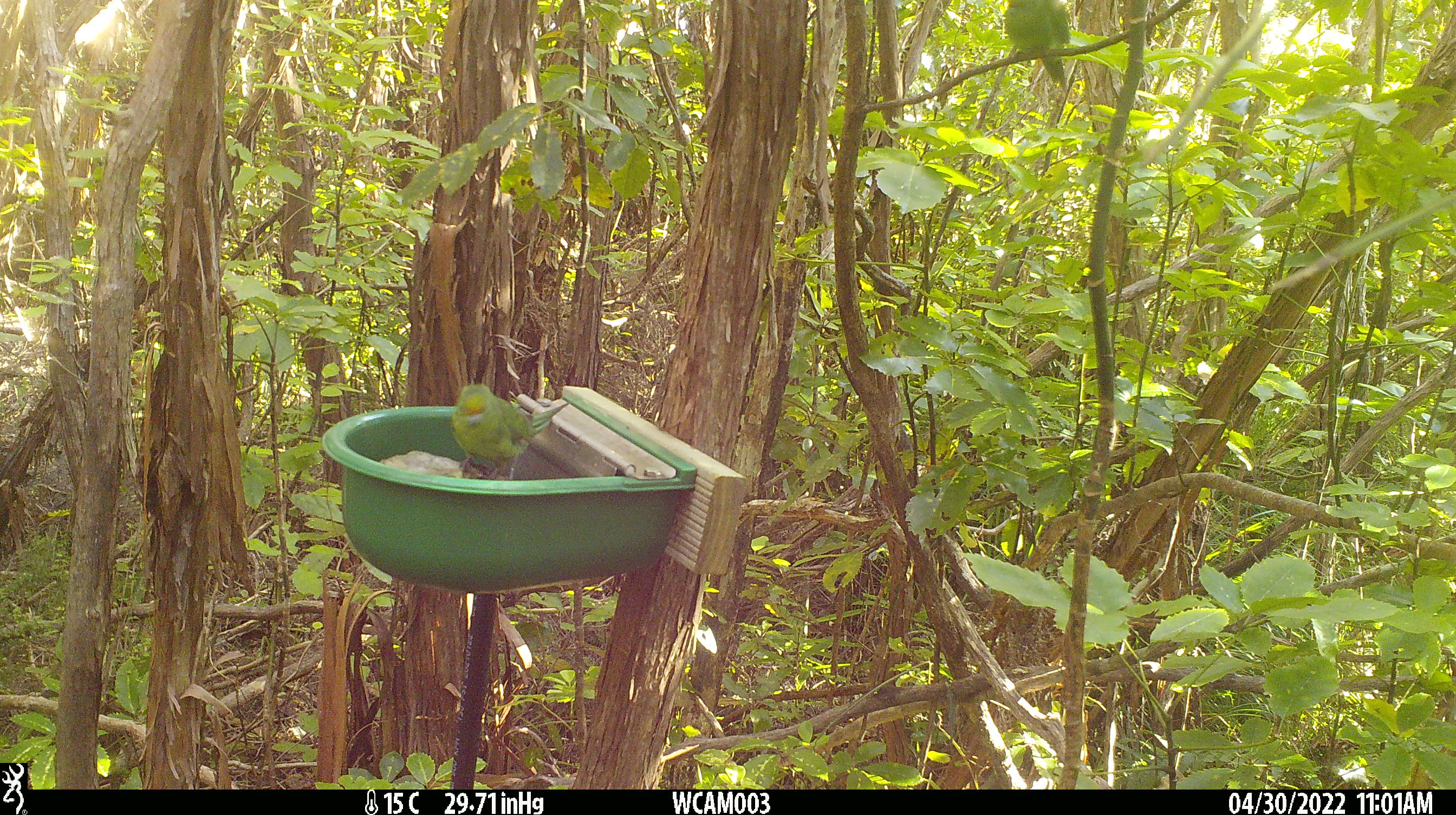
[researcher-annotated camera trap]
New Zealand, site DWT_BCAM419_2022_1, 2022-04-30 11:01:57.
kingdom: Animalia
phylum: Chordata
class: Aves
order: Psittaciformes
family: Psittaculidae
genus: Cyanoramphus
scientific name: Cyanoramphus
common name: parakeet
Parakeet (Cyanoramphus).